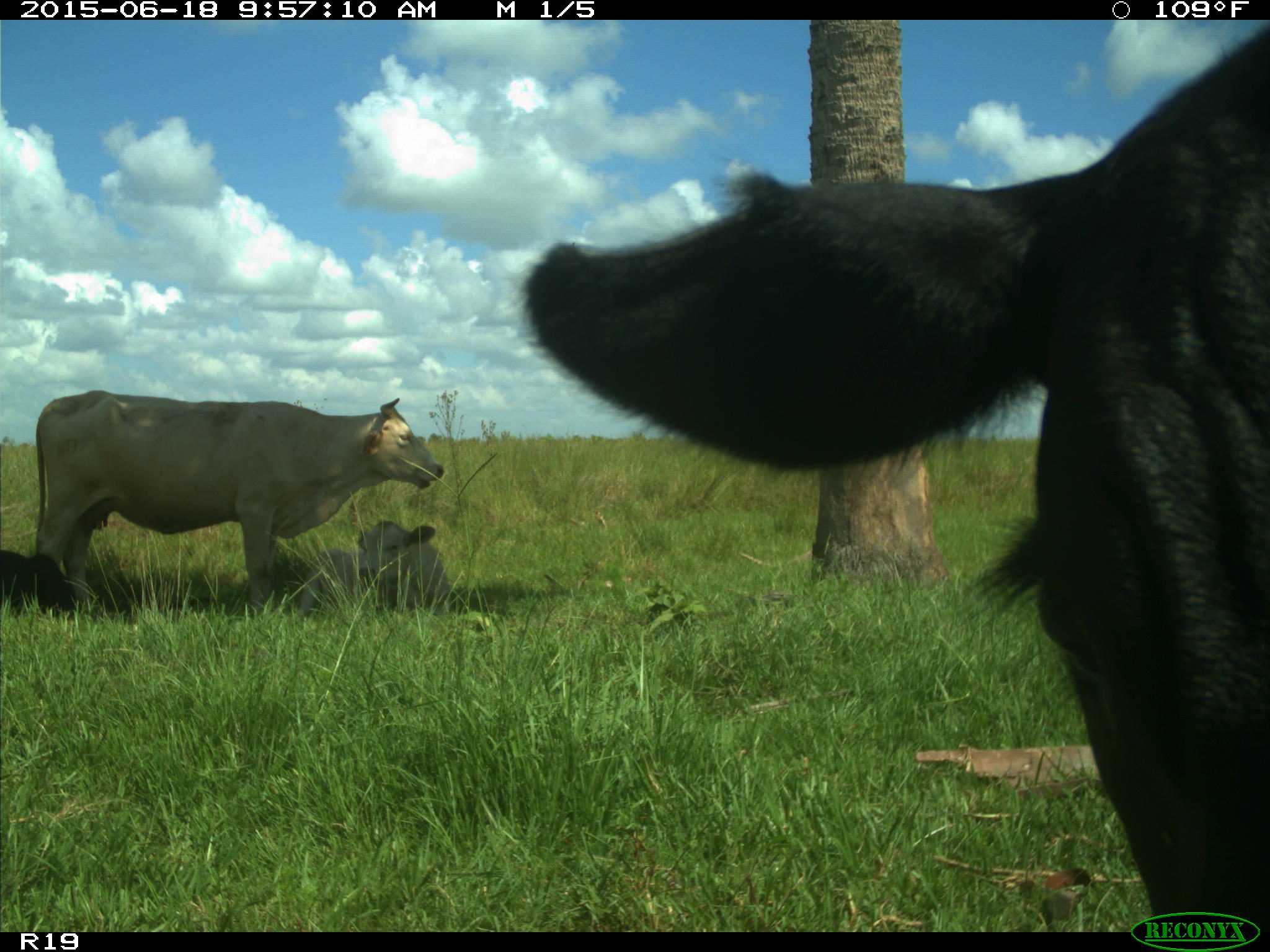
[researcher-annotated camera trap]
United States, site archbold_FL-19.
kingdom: Animalia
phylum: Chordata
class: Mammalia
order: Artiodactyla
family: Bovidae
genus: Bos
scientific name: Bos taurus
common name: domestic cow